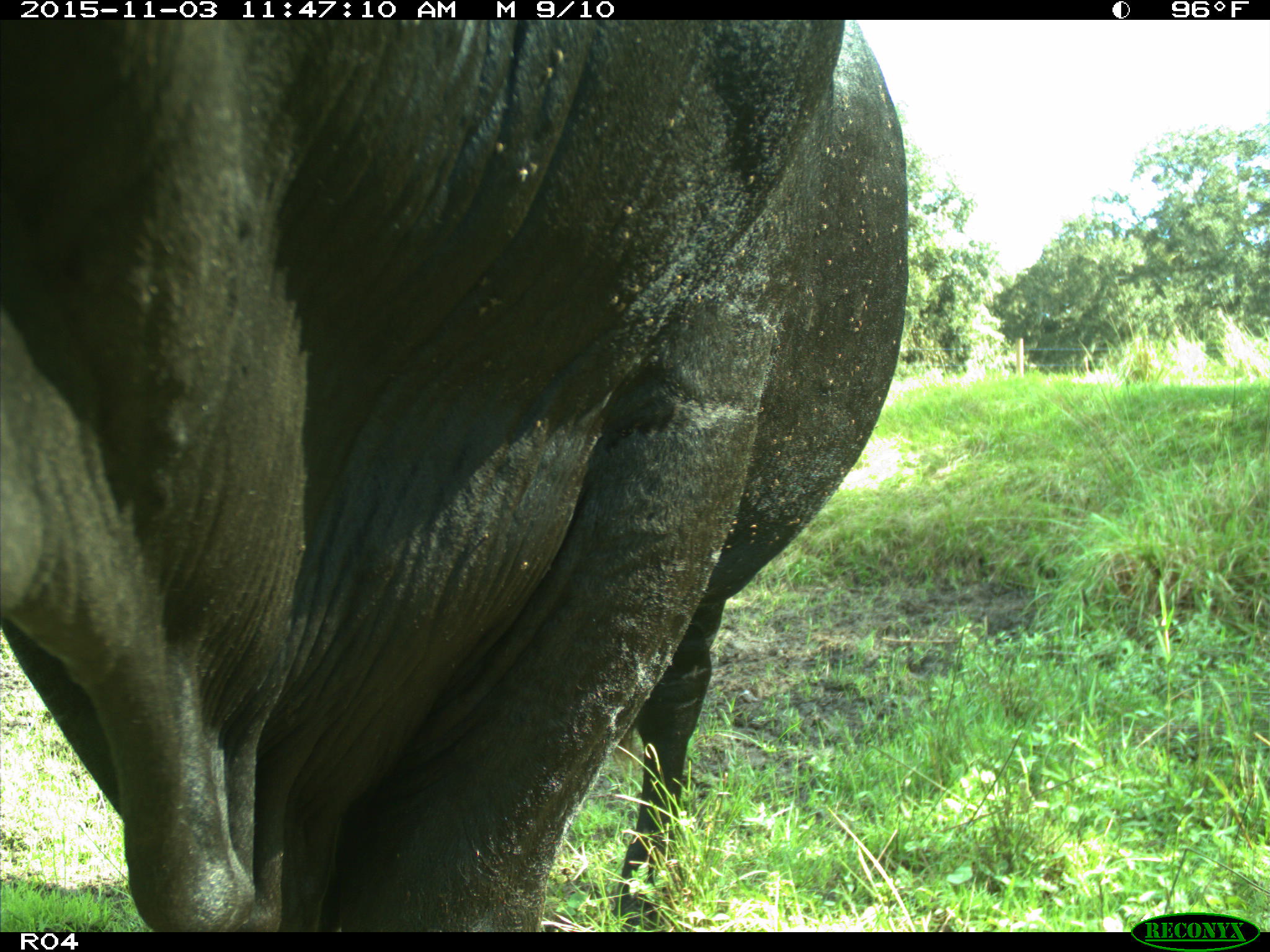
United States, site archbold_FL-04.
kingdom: Animalia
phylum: Chordata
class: Mammalia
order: Artiodactyla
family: Bovidae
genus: Bos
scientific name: Bos taurus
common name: domestic cow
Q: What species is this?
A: Bos taurus (domestic cow).